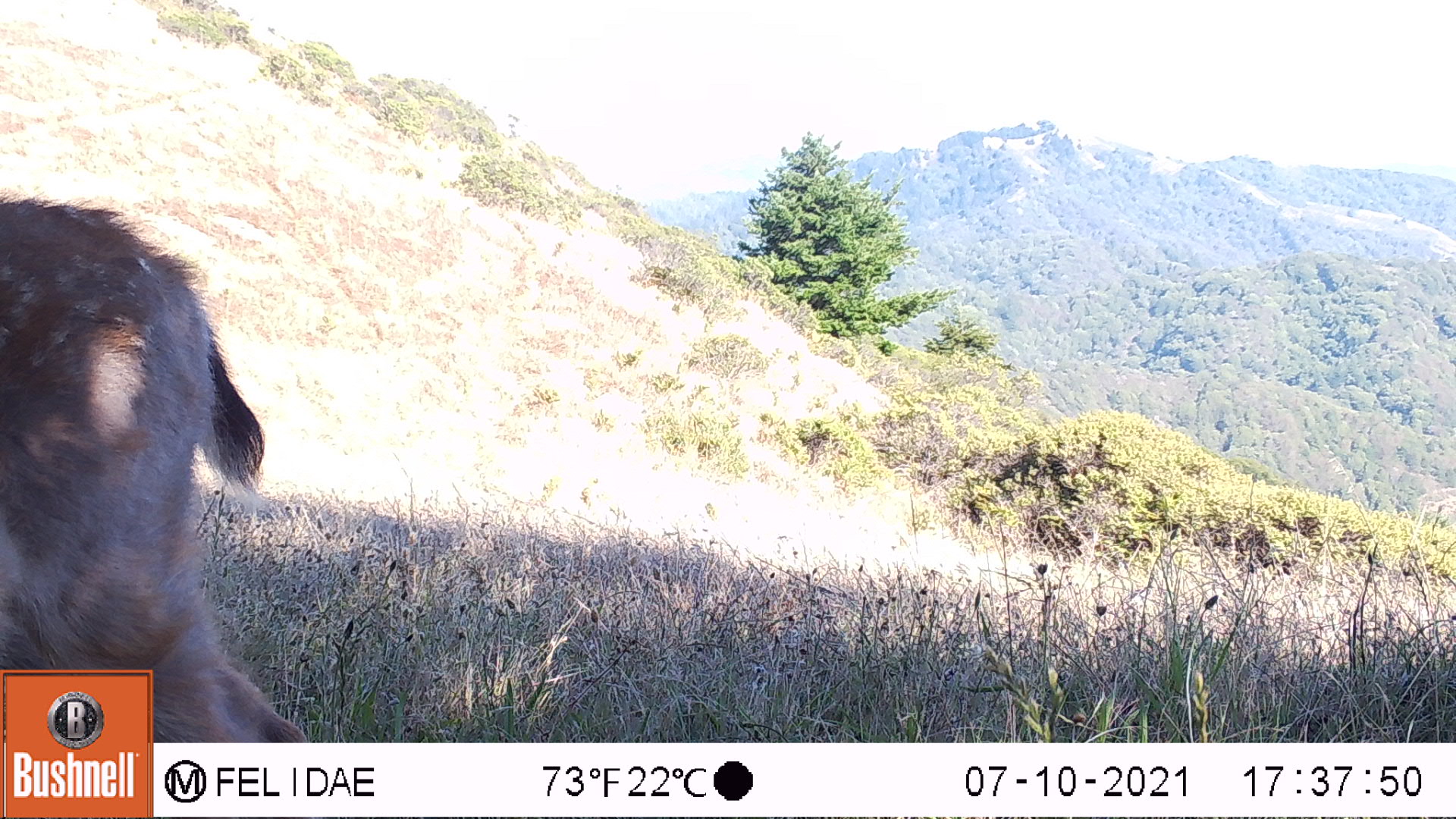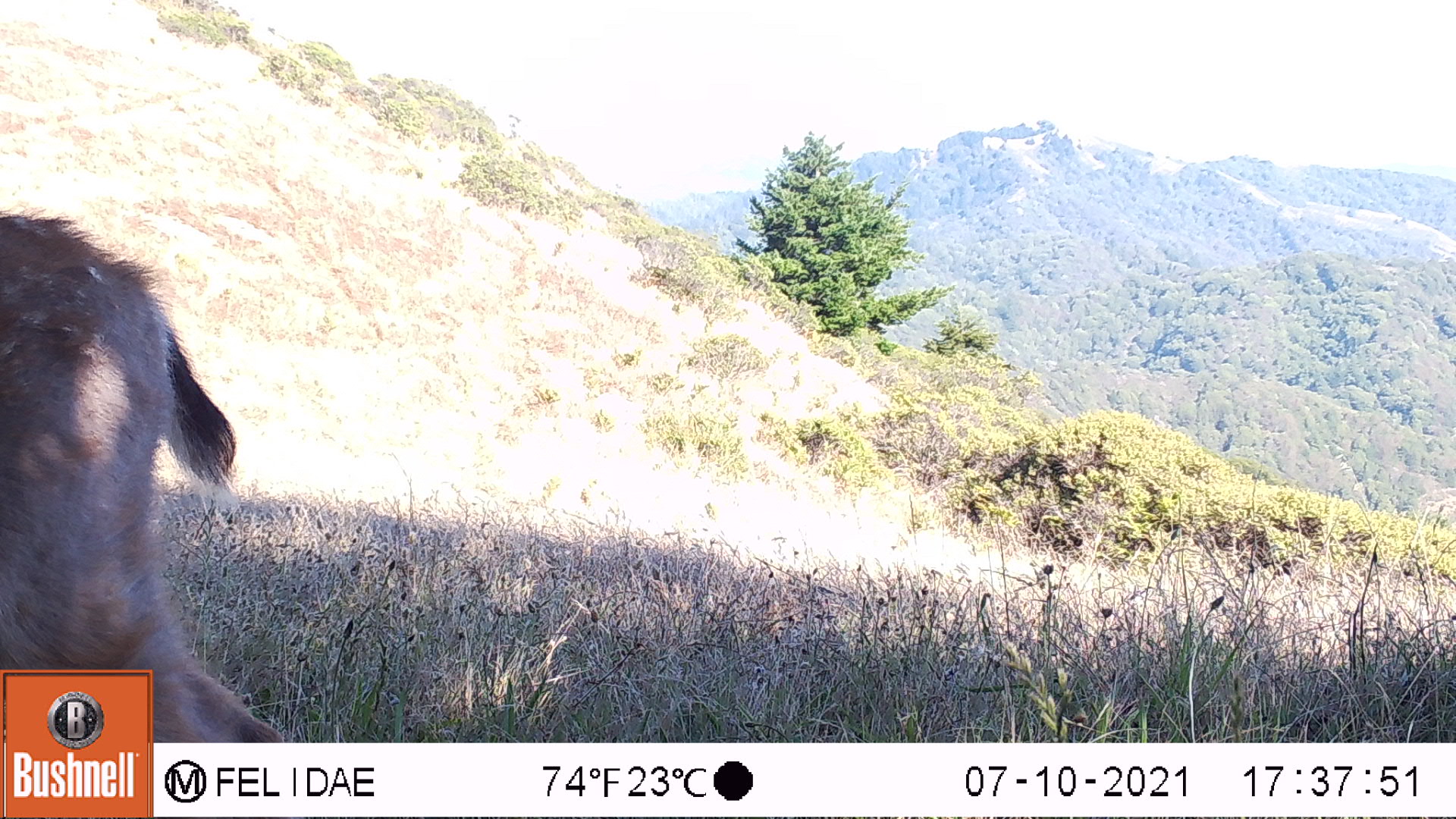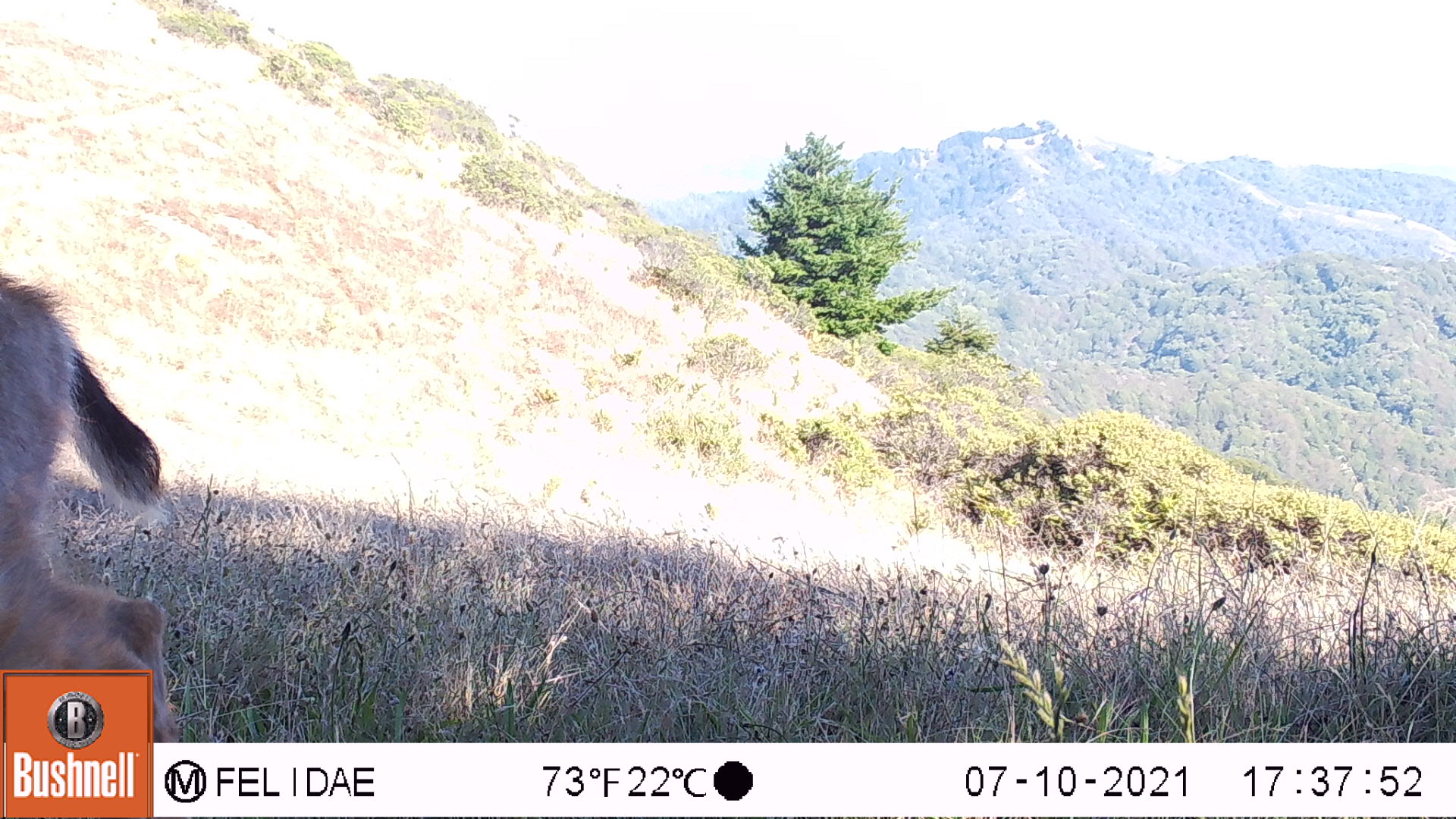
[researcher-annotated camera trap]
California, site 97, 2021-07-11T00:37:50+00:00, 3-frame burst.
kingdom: Animalia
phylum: Chordata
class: Mammalia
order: Artiodactyla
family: Cervidae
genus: Odocoileus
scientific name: Odocoileus hemionus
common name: mule deer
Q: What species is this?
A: Mule deer (Odocoileus hemionus).